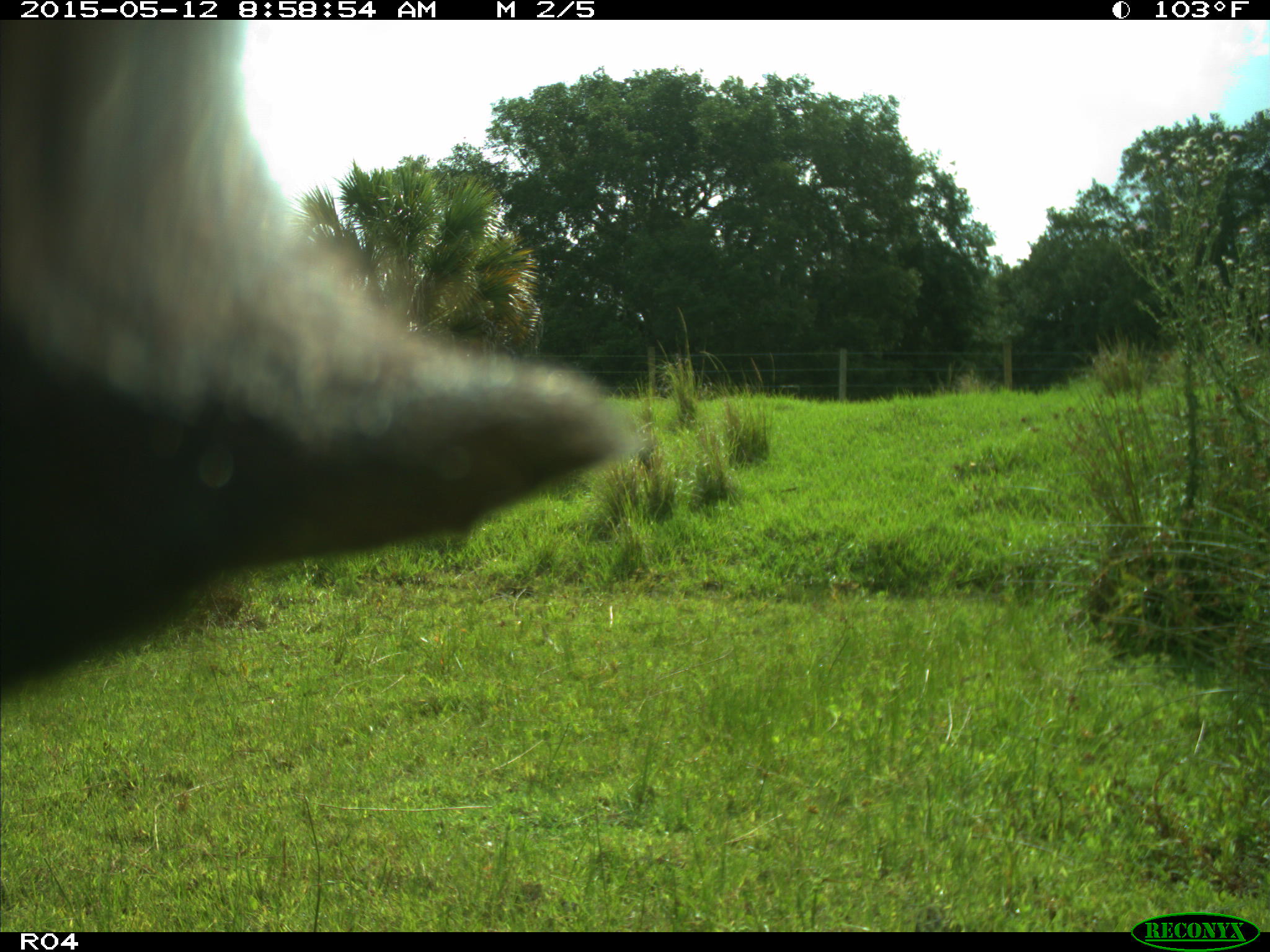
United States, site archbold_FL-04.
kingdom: Animalia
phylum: Chordata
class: Mammalia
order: Artiodactyla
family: Bovidae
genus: Bos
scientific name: Bos taurus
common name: domestic cow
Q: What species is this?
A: Bos taurus (domestic cow).